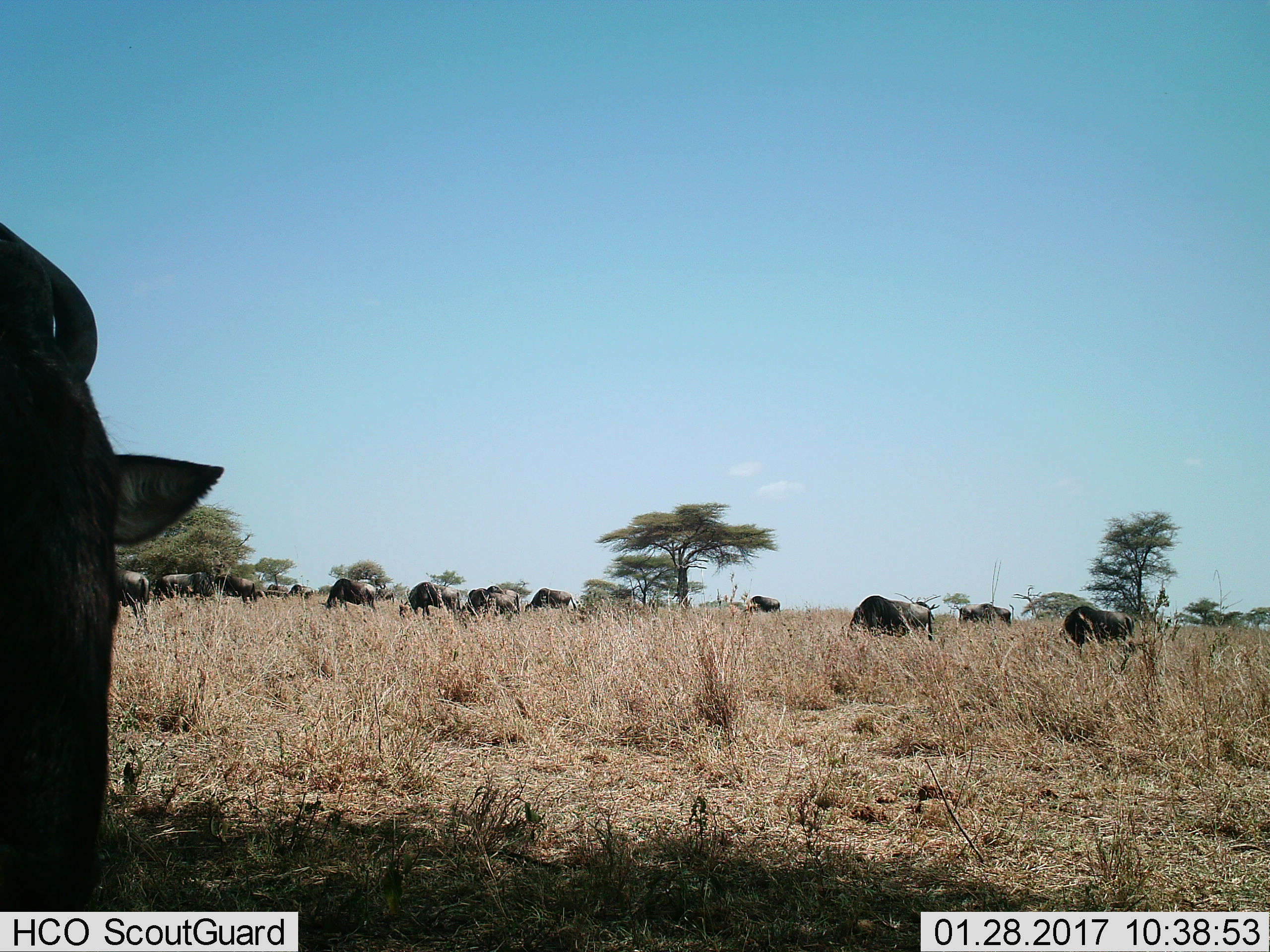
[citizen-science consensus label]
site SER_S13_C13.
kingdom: Animalia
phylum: Chordata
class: Mammalia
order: Artiodactyla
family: Bovidae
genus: Connochaetes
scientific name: Connochaetes taurinus taurinus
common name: blue wildebeest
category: wildebeestblue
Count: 11-50.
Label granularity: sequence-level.